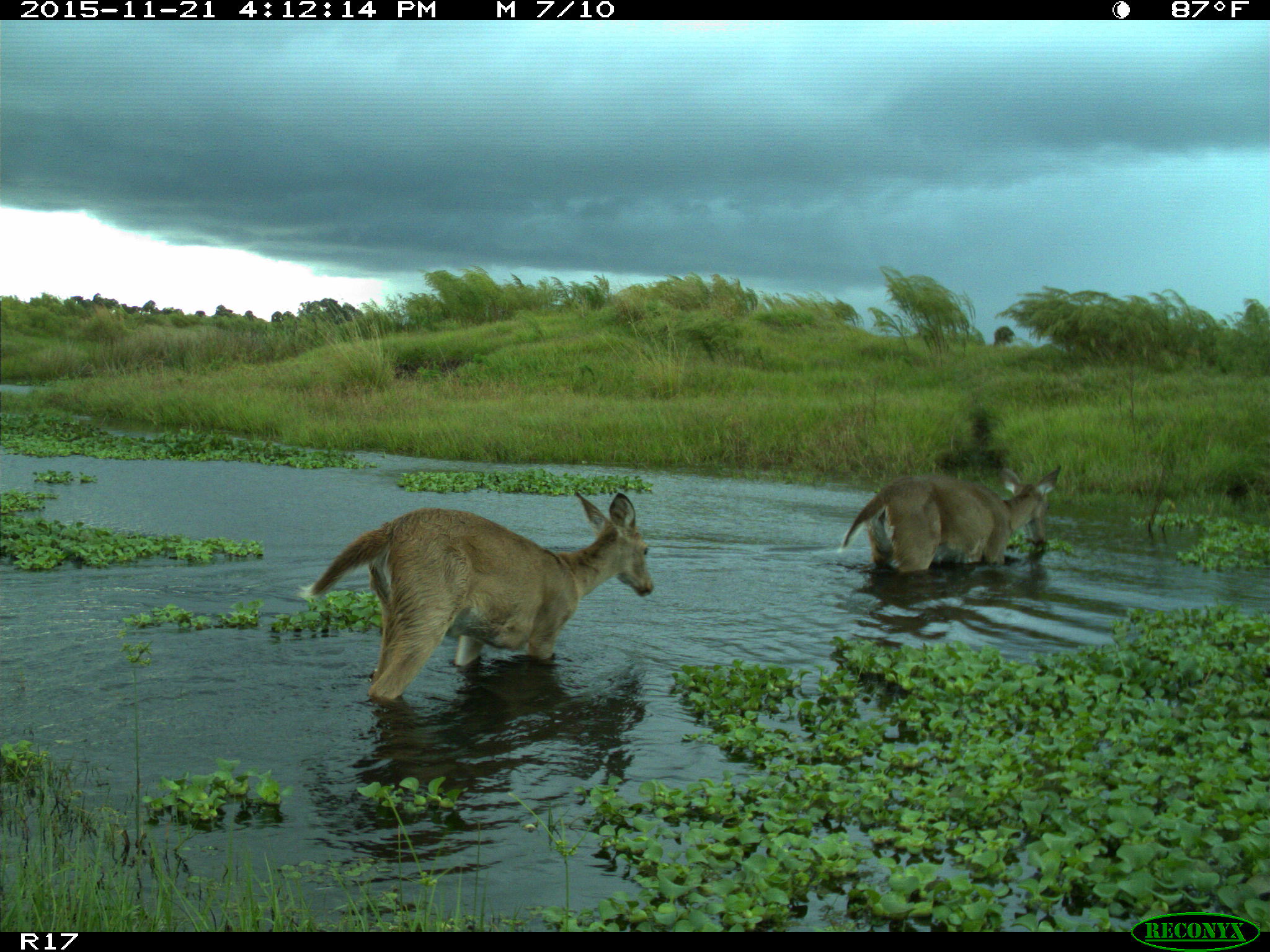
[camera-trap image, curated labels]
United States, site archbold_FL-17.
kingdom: Animalia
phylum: Chordata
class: Mammalia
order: Artiodactyla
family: Cervidae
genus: Odocoileus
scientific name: Odocoileus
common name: deer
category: unidentified deer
Unidentified deer (deer) (Odocoileus).